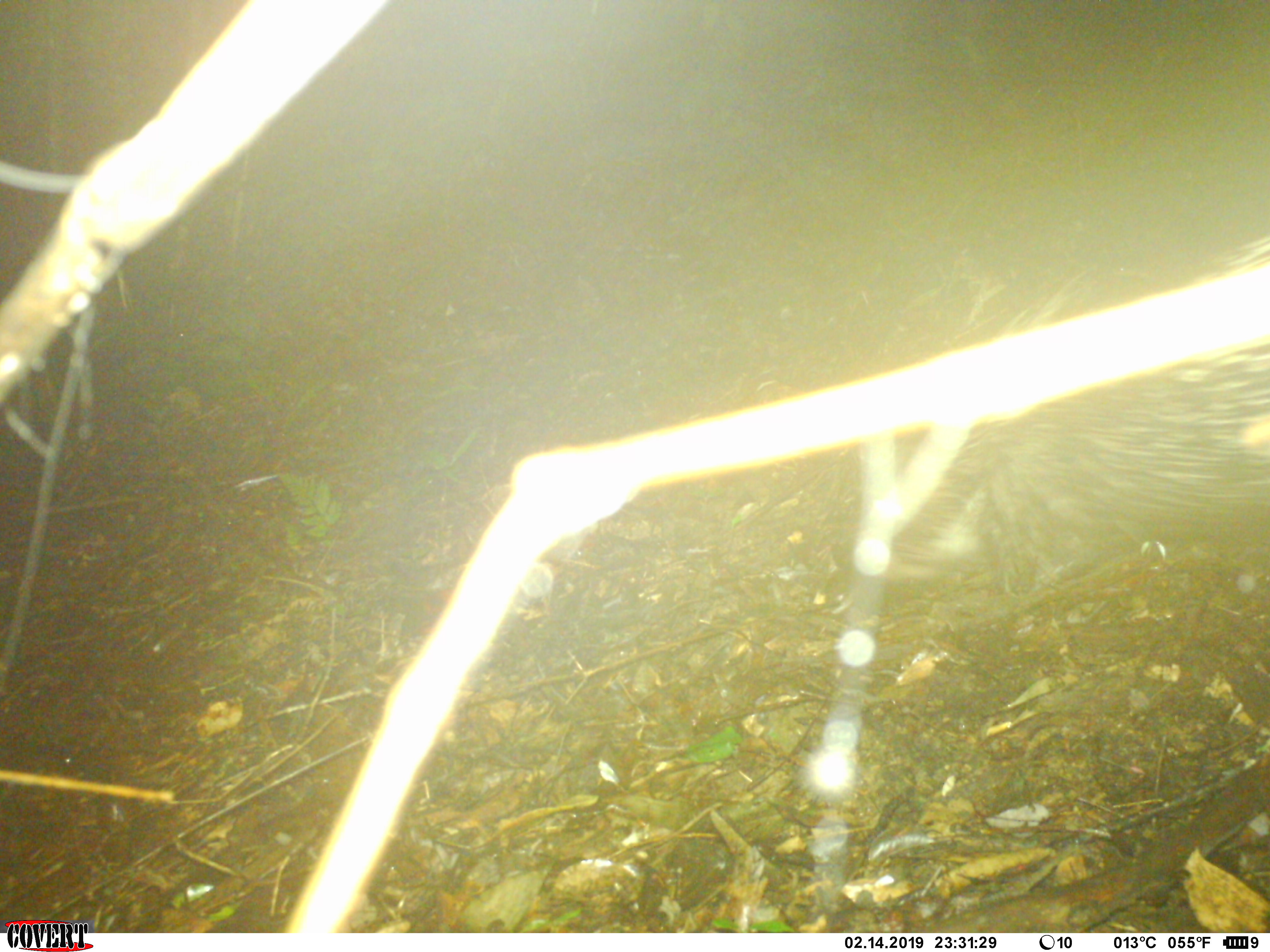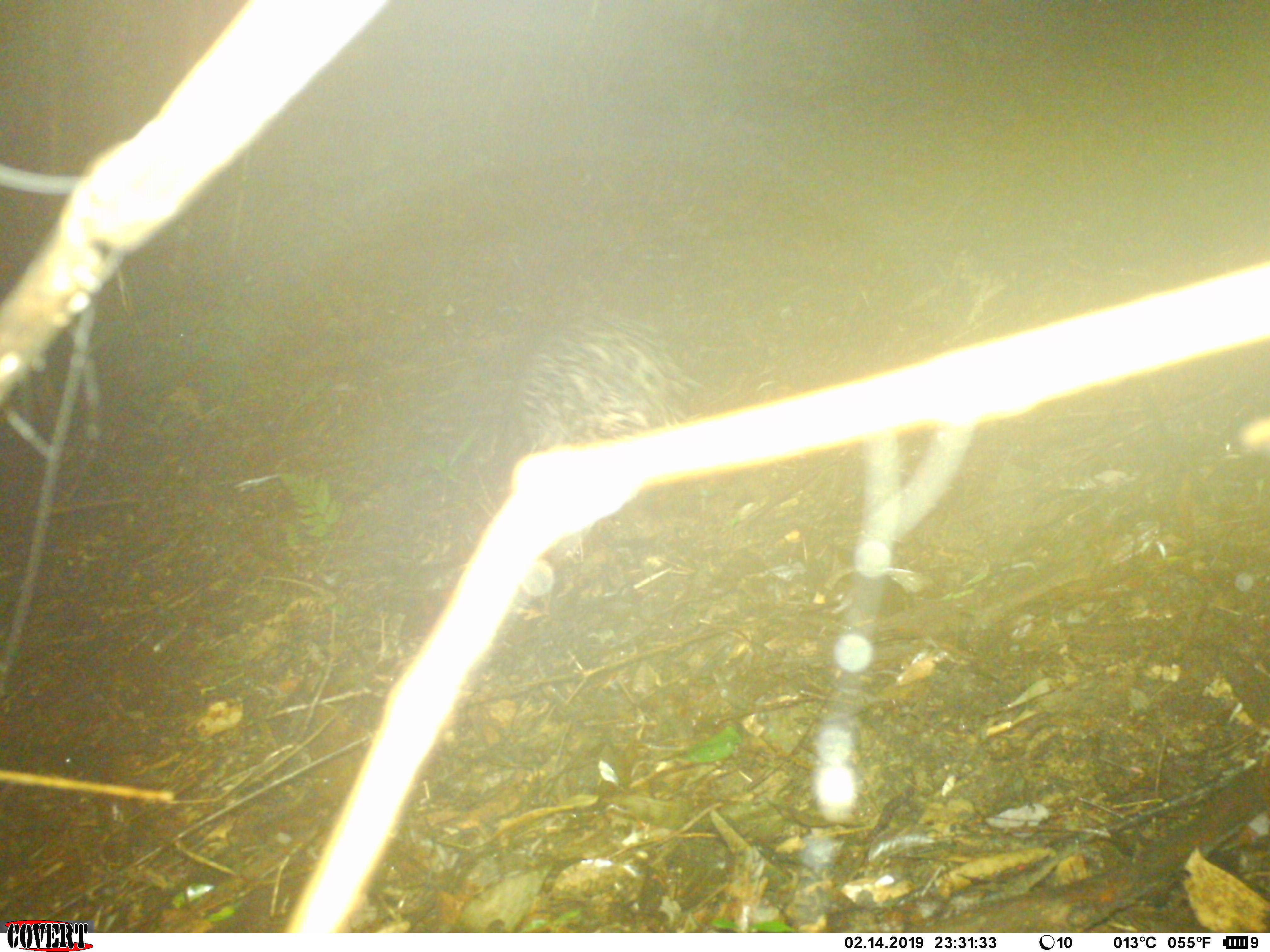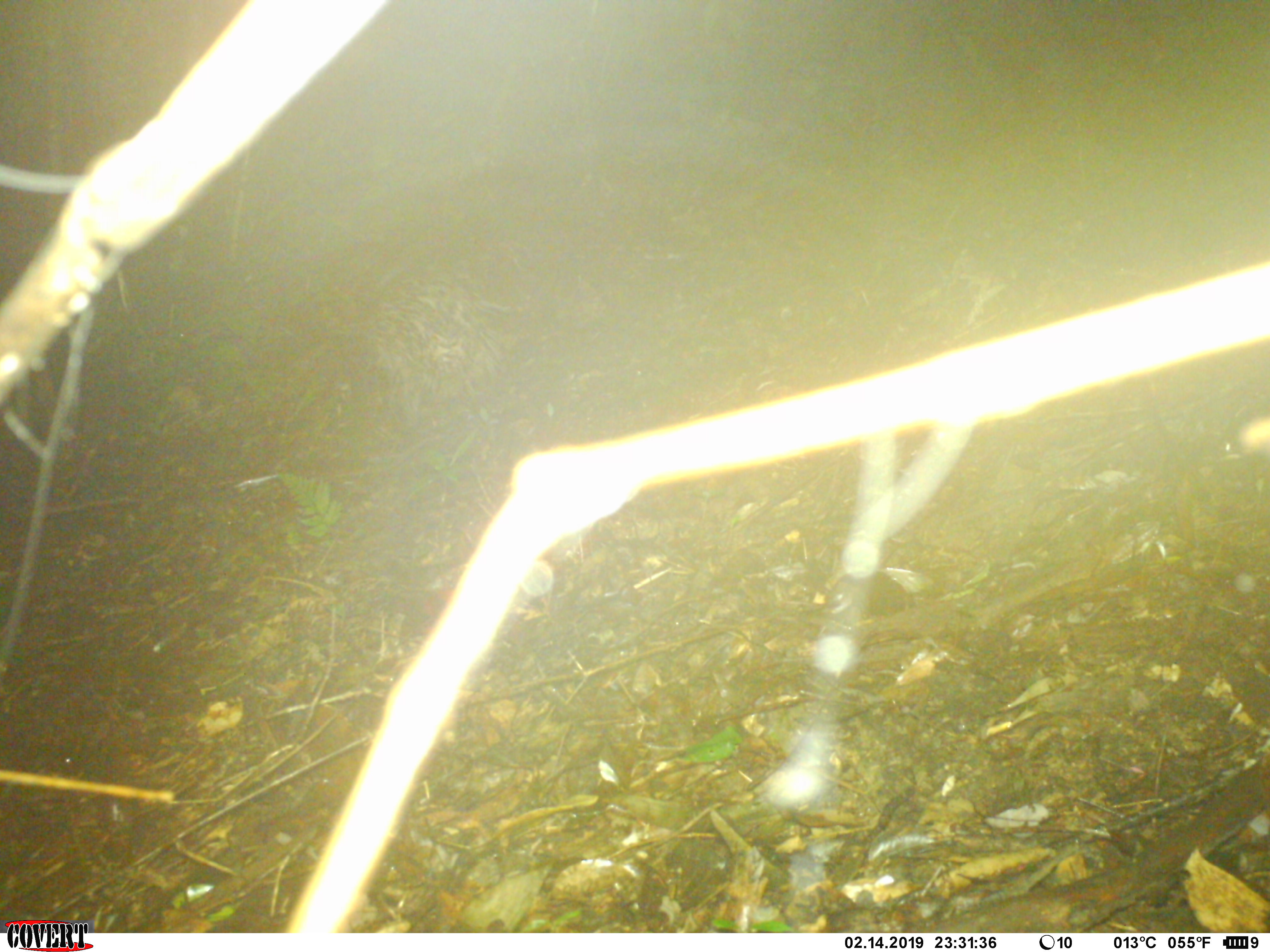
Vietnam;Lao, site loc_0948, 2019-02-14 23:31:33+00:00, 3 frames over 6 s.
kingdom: Animalia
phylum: Chordata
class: Mammalia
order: Rodentia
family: Hystricidae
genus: Hystrix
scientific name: Hystrix brachyura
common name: malayan porcupine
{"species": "malayan porcupine (Hystrix brachyura)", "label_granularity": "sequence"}